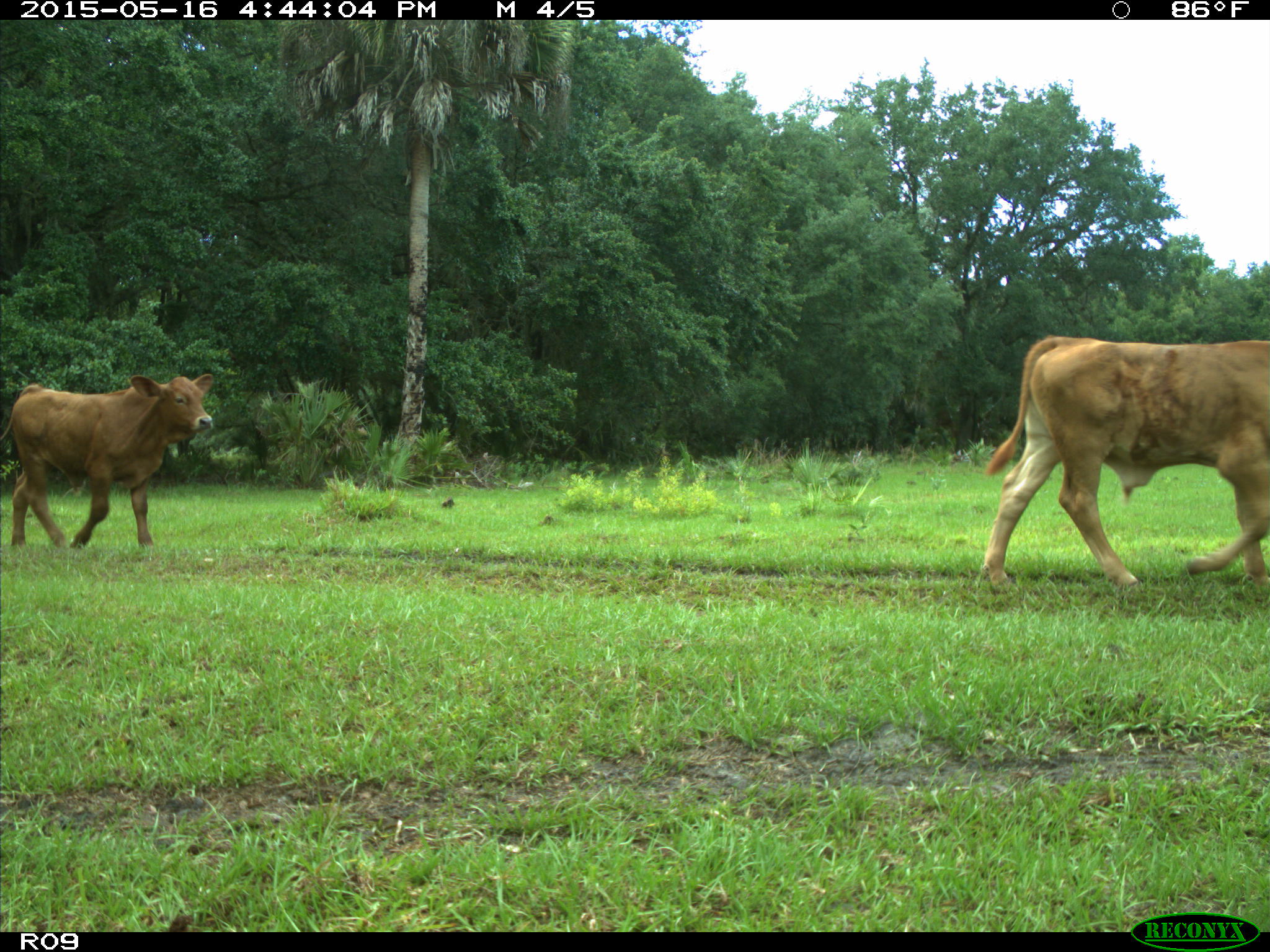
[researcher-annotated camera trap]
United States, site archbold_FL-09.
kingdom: Animalia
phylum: Chordata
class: Mammalia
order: Artiodactyla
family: Bovidae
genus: Bos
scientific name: Bos taurus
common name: domestic cow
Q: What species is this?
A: Bos taurus (domestic cow).